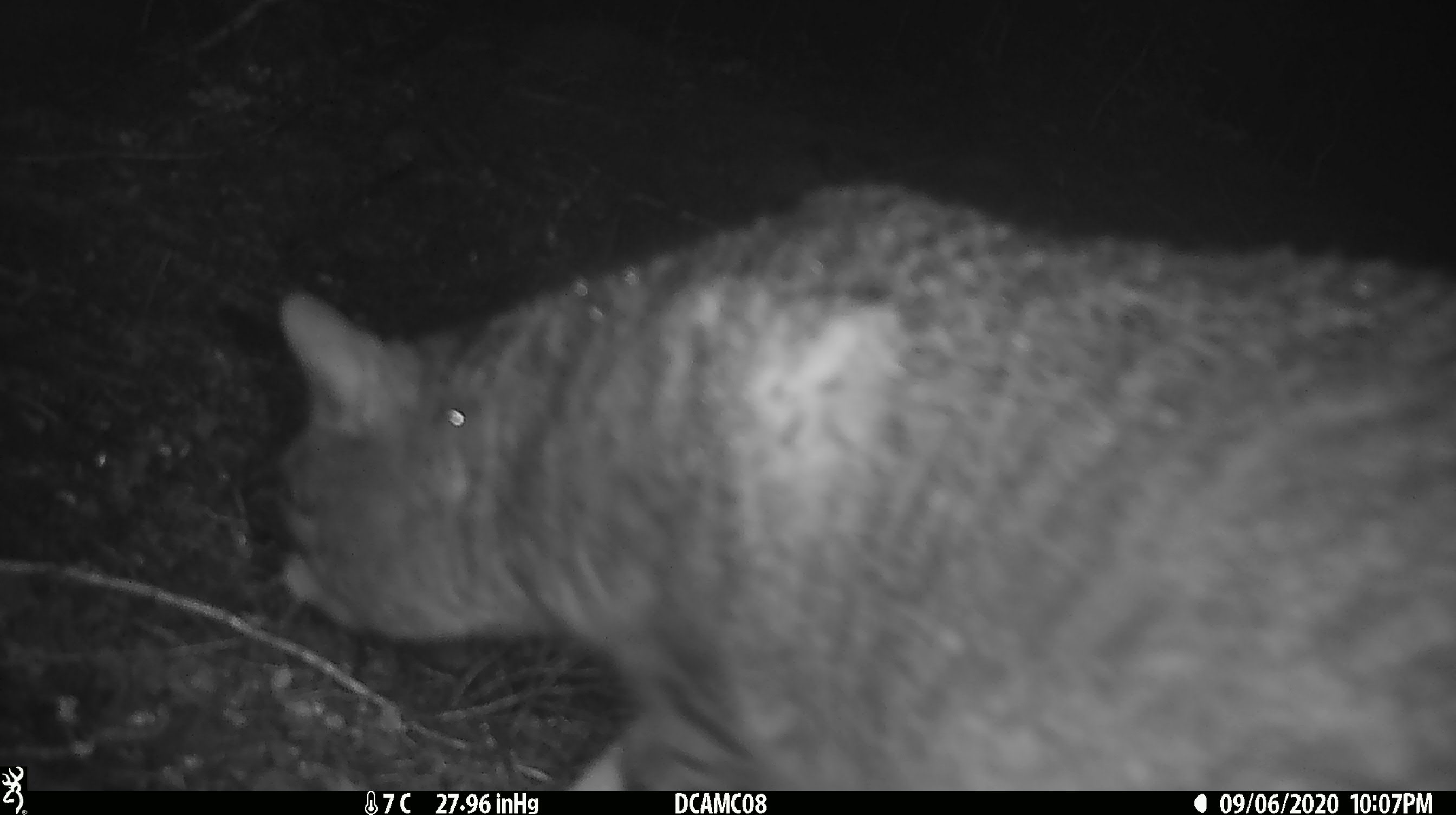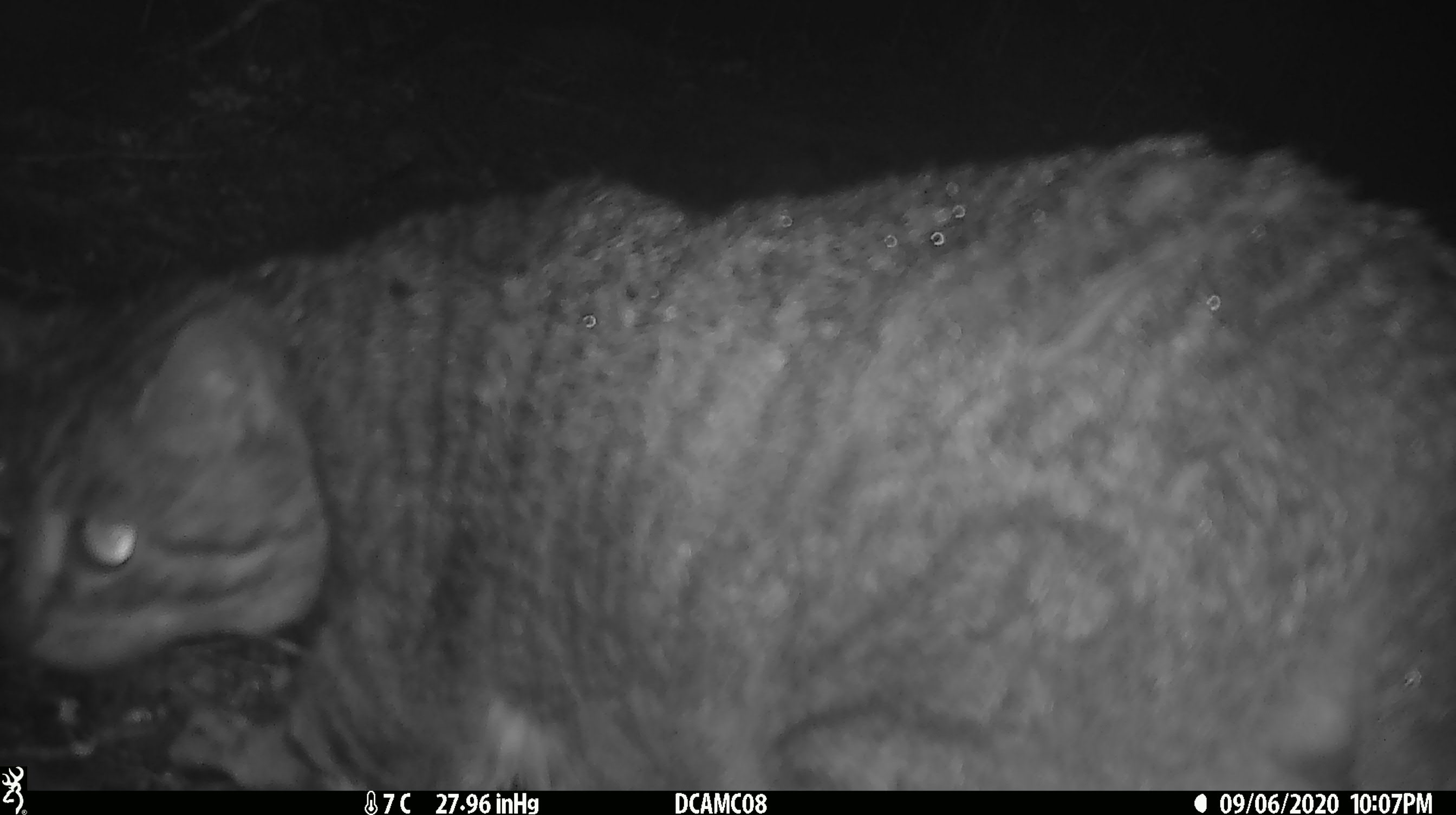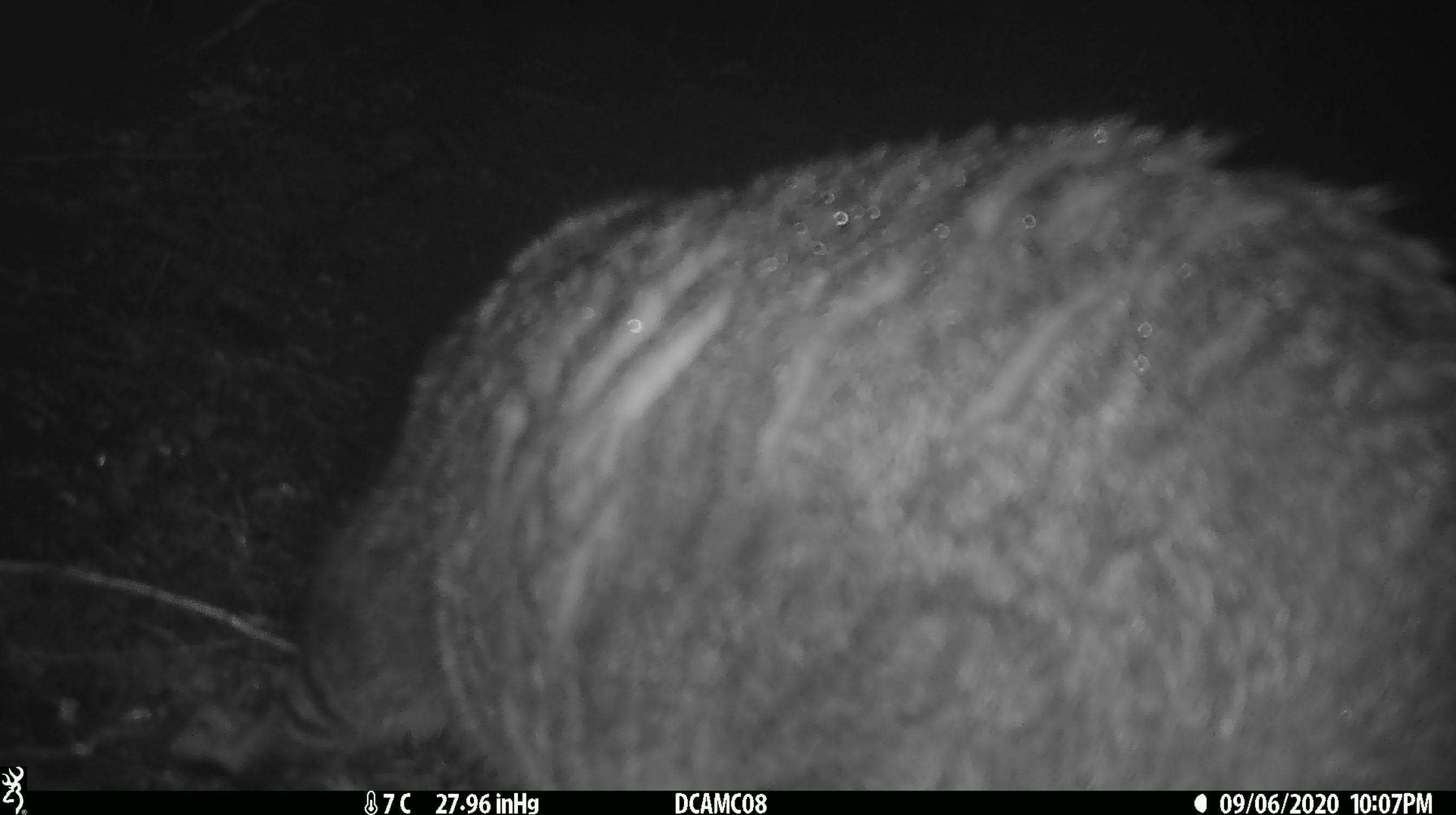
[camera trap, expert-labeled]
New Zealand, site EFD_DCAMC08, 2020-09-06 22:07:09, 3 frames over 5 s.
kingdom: Animalia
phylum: Chordata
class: Mammalia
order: Carnivora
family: Felidae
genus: Felis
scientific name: Felis catus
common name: domestic cat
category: cat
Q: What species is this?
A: Cat (domestic cat) (Felis catus).